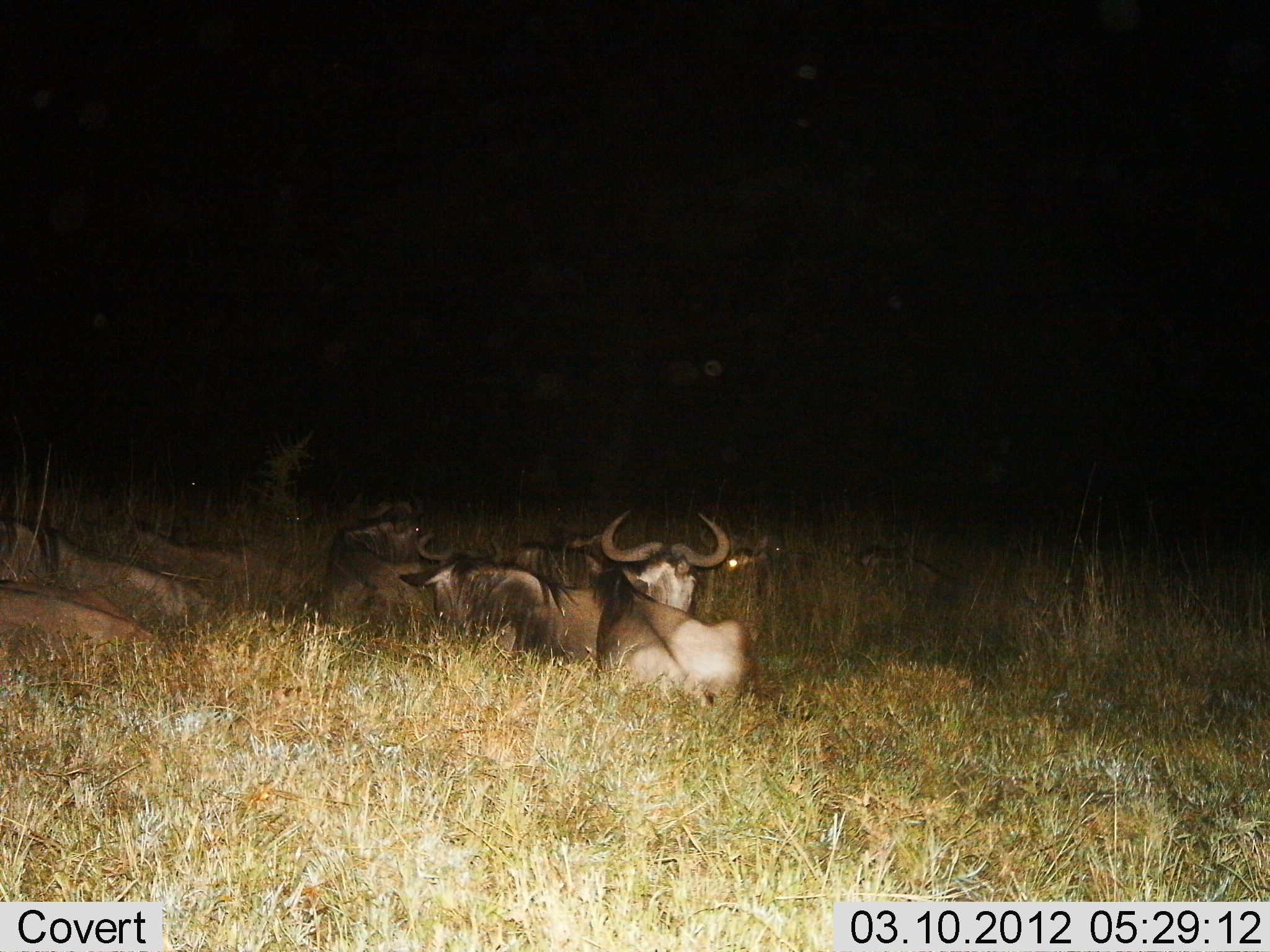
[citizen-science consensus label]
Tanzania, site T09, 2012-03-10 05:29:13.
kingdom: Animalia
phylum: Chordata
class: Mammalia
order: Artiodactyla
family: Bovidae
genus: Connochaetes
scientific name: Connochaetes taurinus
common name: blue wildebeest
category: wildebeest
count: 8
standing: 8%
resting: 96%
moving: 4%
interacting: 4%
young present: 4%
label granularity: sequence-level